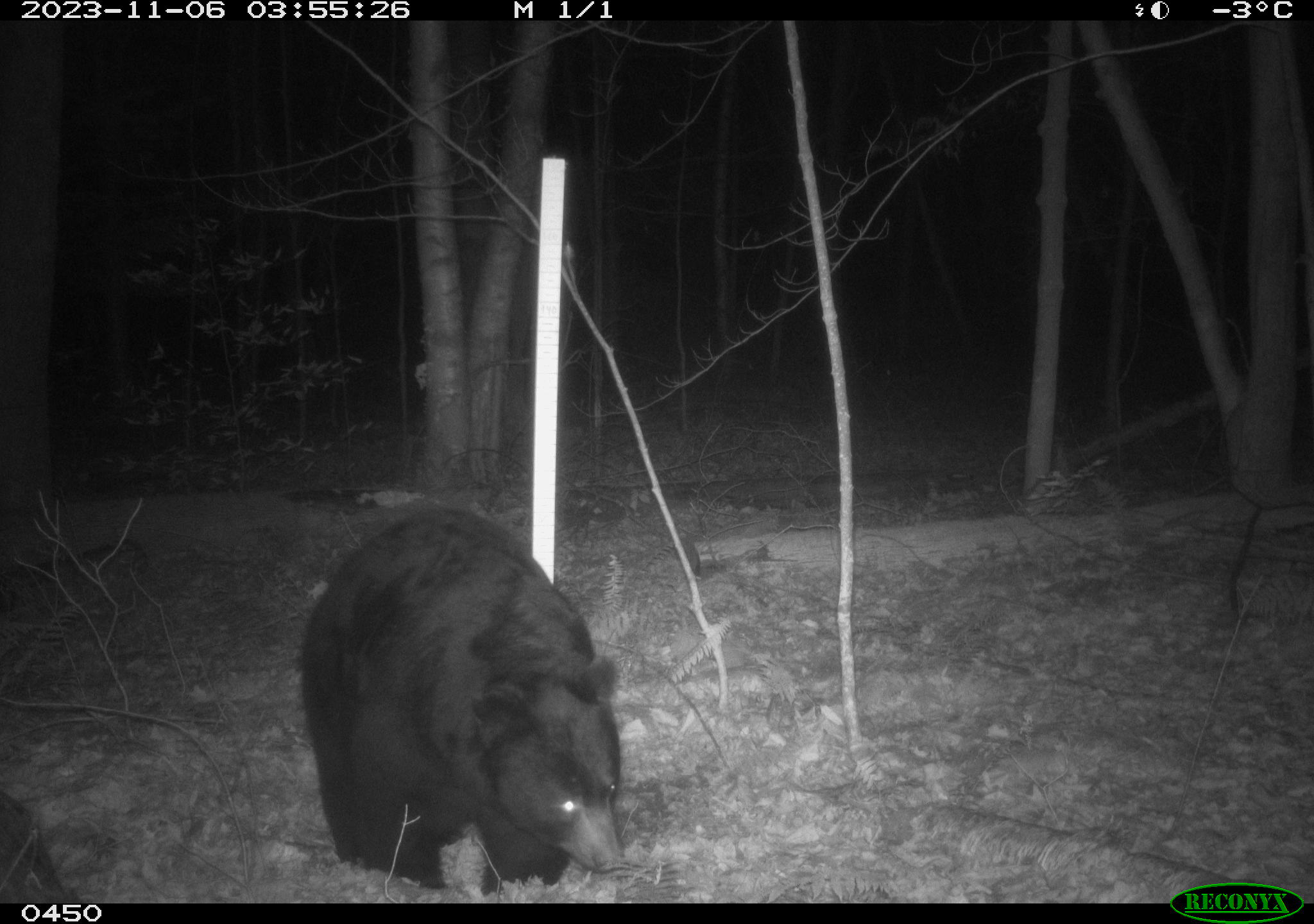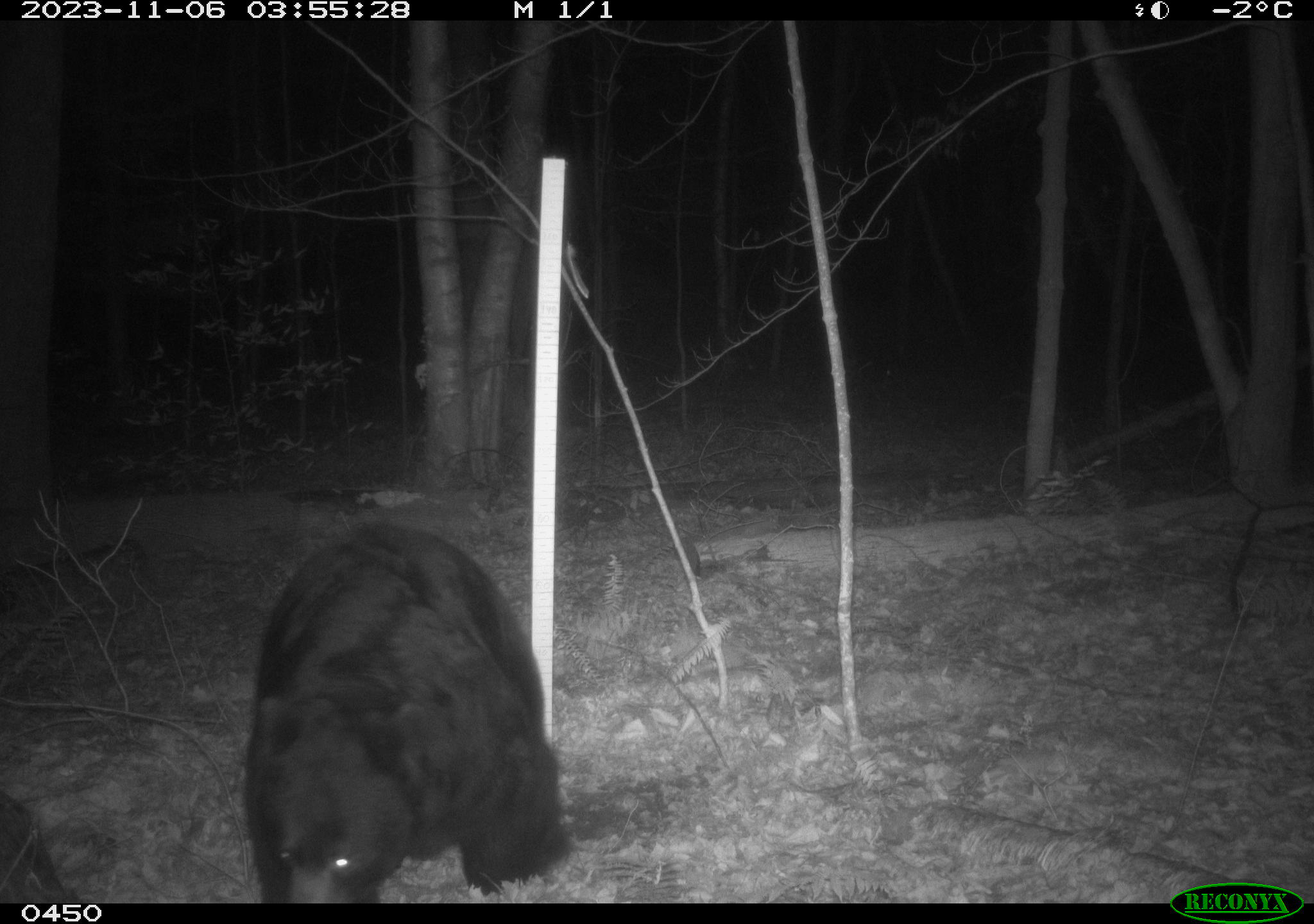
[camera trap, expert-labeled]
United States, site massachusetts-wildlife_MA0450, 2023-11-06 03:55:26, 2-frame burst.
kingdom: Animalia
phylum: Chordata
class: Mammalia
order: Carnivora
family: Ursidae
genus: Ursus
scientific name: Ursus americanus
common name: black bear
Black bear (Ursus americanus).